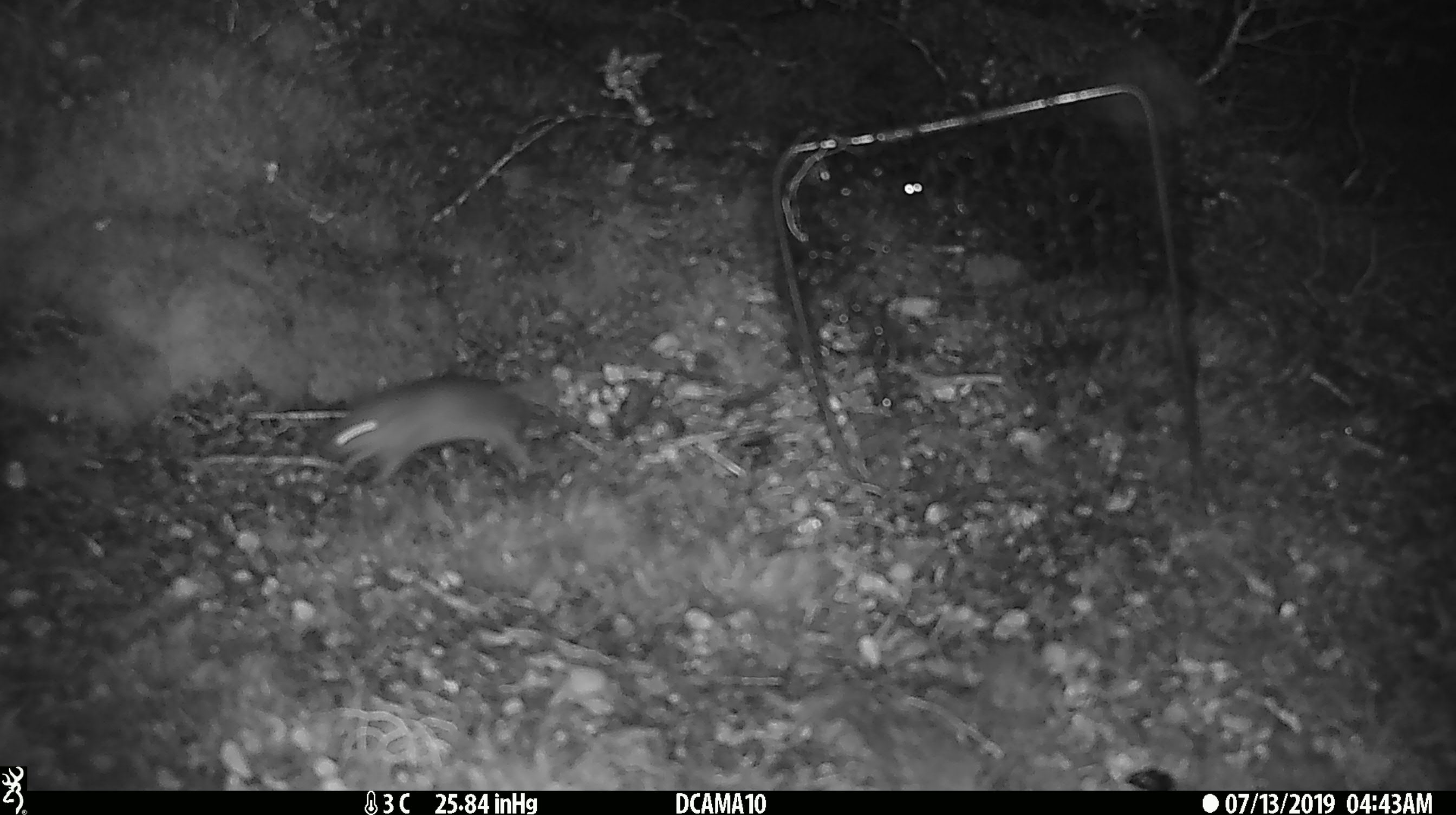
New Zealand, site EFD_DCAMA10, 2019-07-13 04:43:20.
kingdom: Animalia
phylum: Chordata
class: Mammalia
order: Rodentia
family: Muridae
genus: Mus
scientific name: Mus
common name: mouse